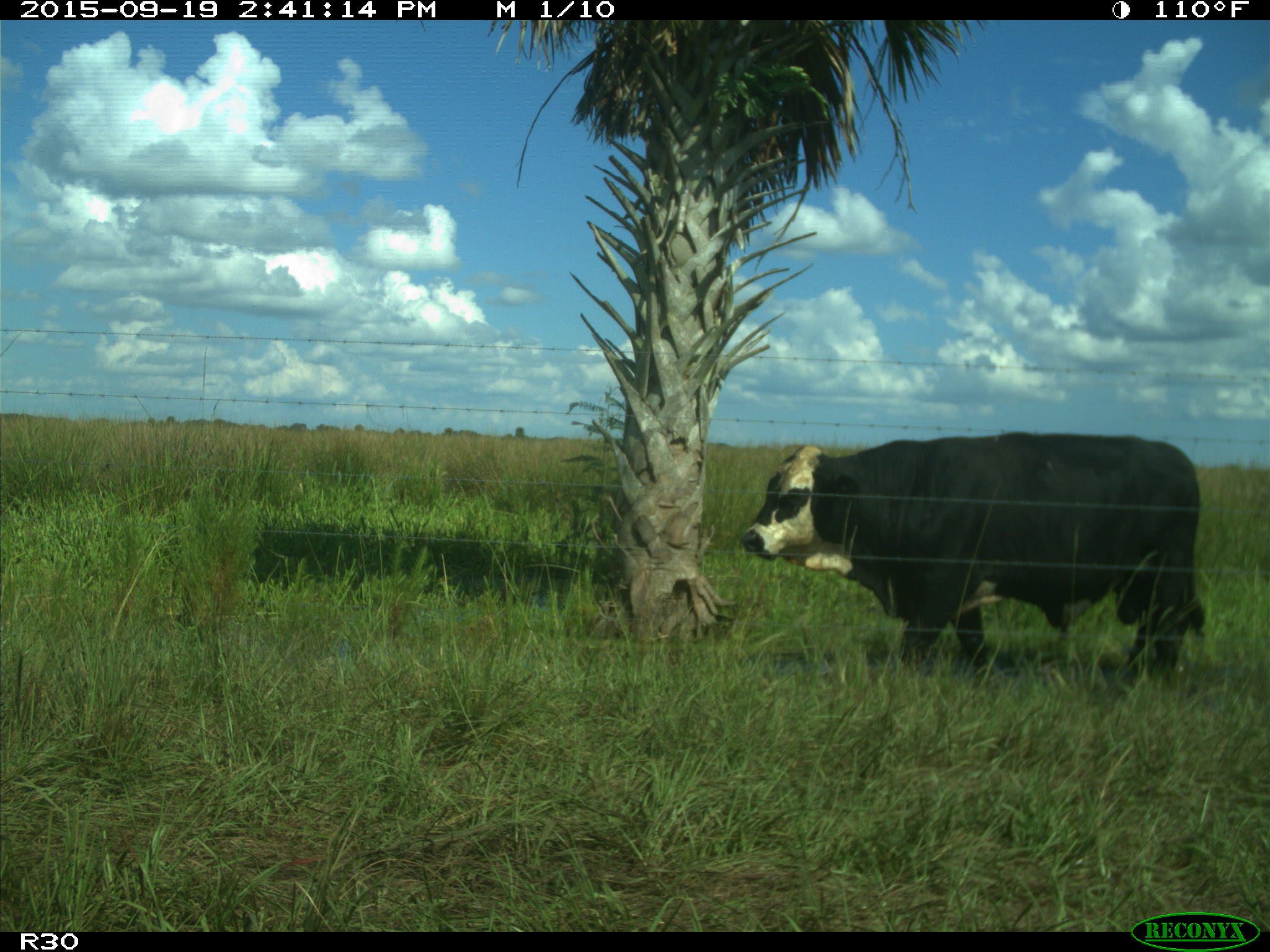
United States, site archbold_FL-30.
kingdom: Animalia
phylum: Chordata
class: Mammalia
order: Artiodactyla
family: Bovidae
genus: Bos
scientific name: Bos taurus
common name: domestic cow